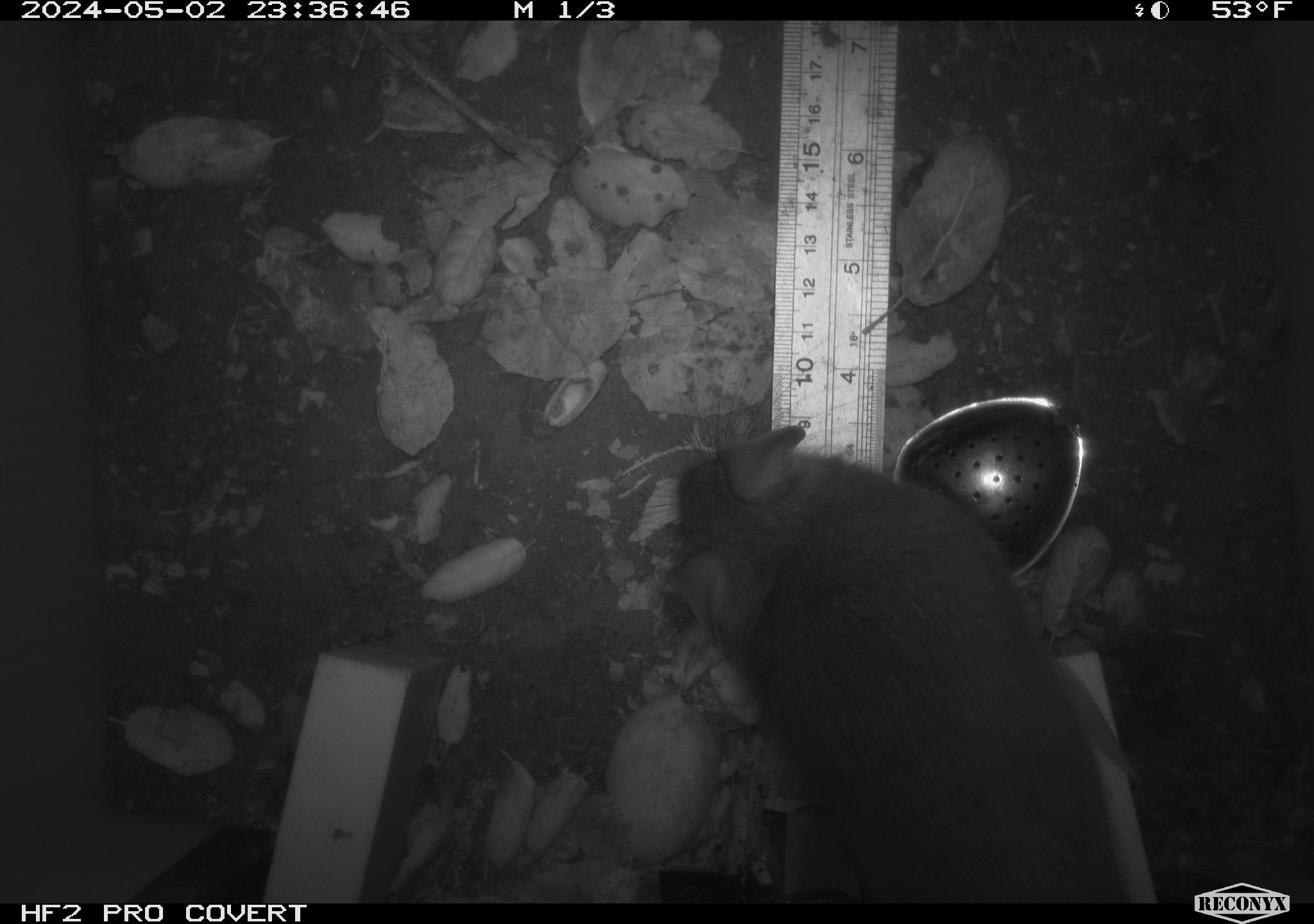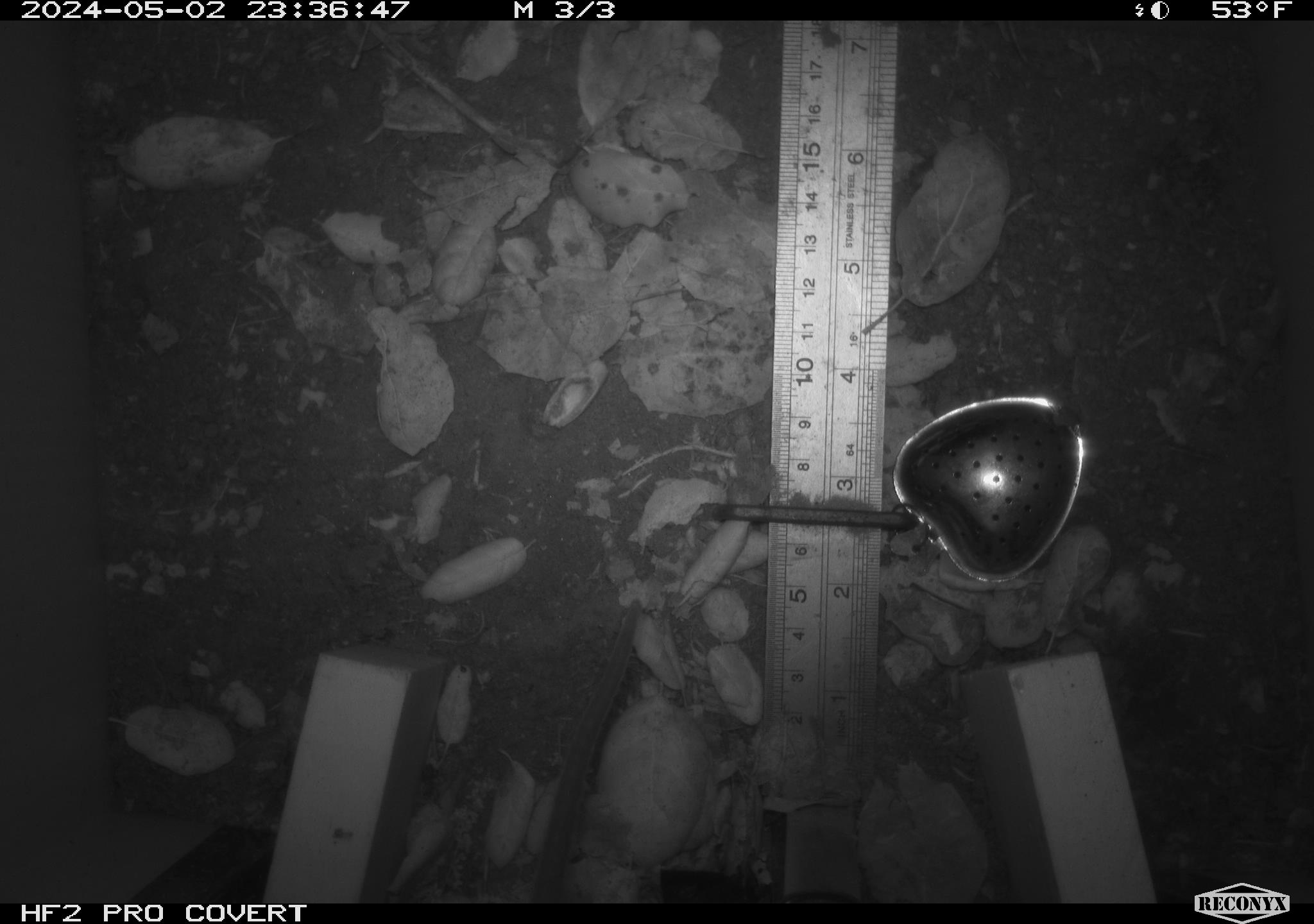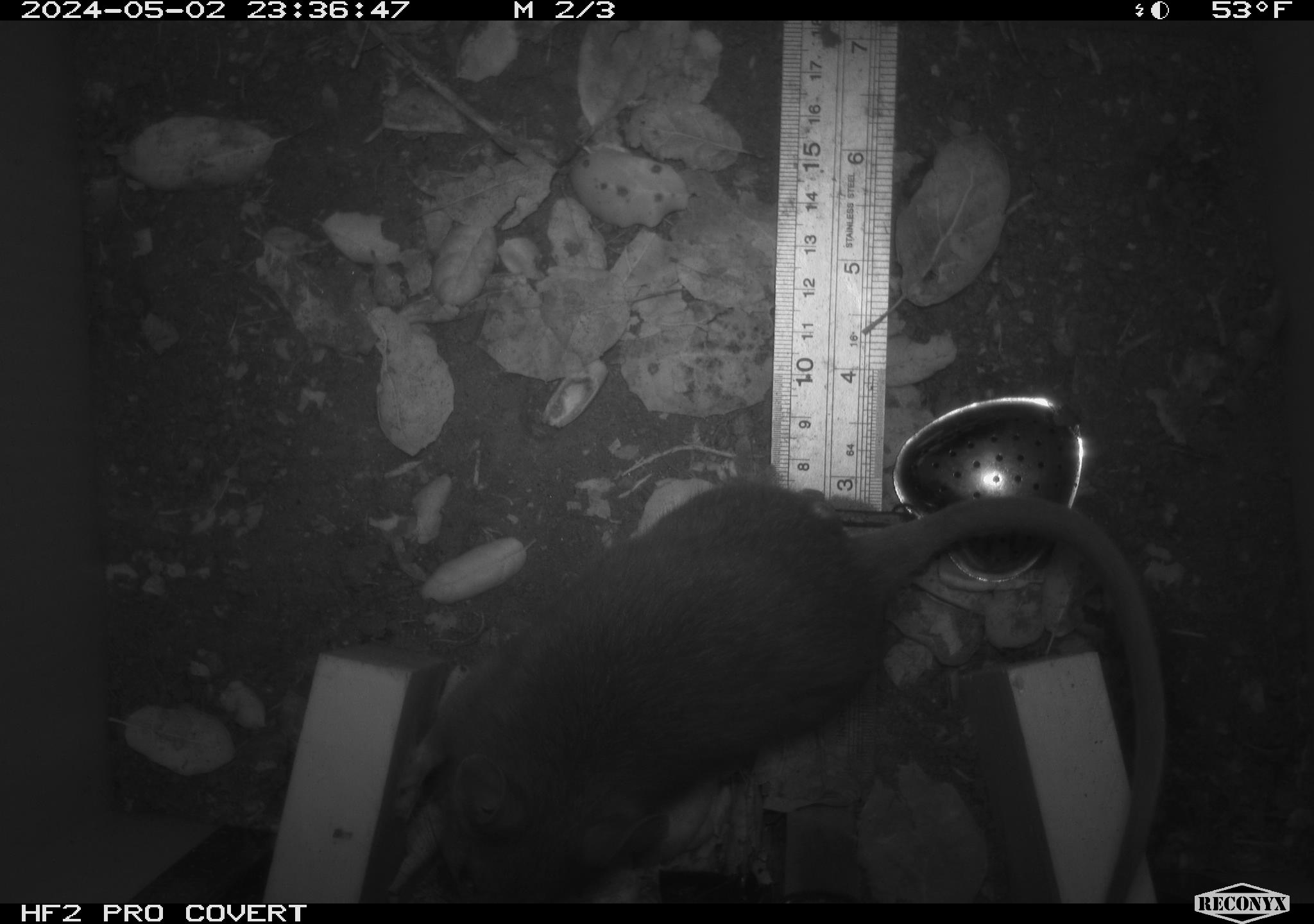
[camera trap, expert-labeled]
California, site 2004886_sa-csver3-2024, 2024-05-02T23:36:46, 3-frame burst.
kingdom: Animalia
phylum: Chordata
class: Mammalia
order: Rodentia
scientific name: Rodentia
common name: rodent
Rodent (Rodentia).